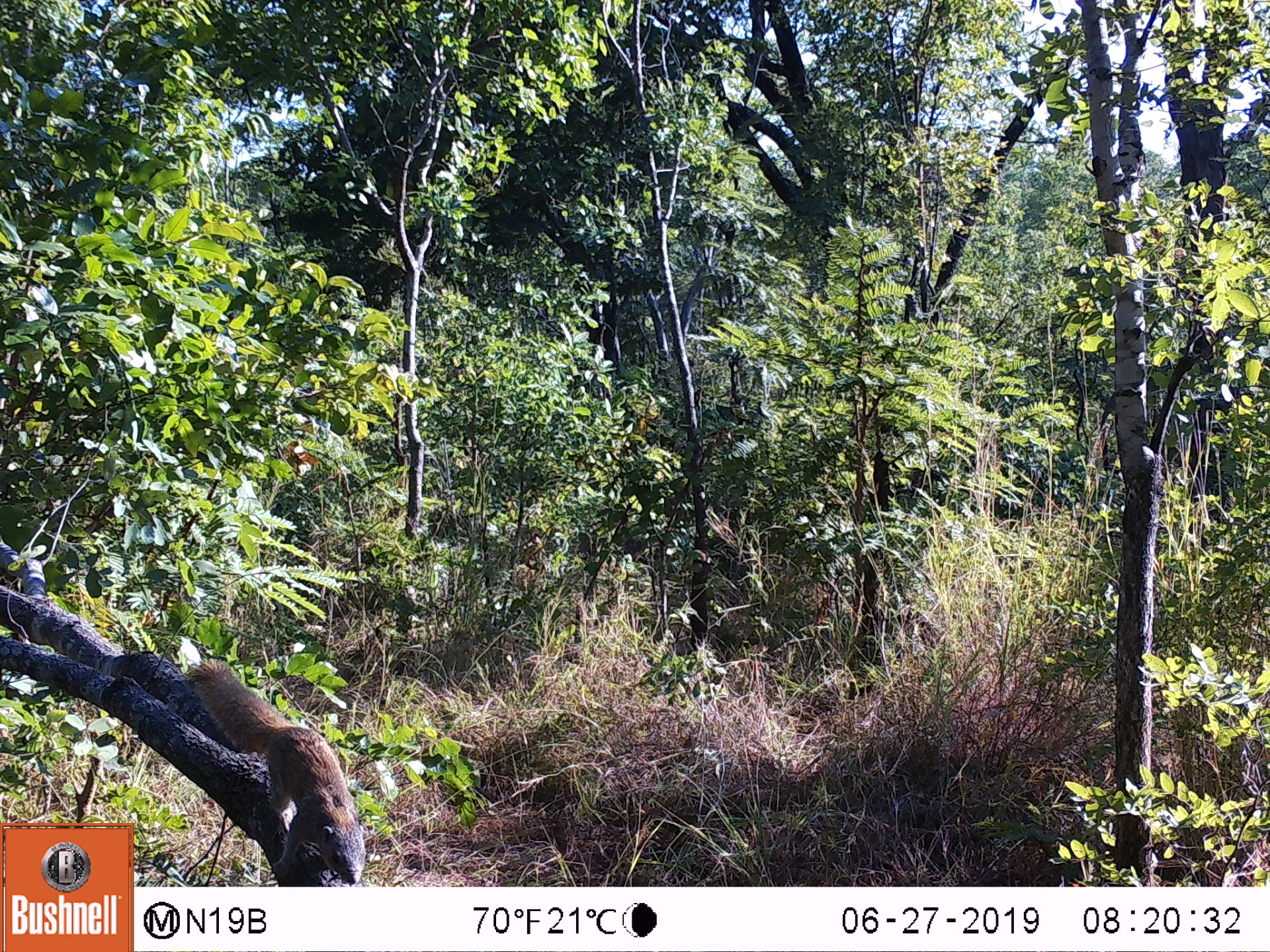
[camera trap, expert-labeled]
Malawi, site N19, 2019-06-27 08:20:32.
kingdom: Animalia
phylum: Chordata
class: Mammalia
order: Rodentia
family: Sciuridae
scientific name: Sciuridae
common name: squirrel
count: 1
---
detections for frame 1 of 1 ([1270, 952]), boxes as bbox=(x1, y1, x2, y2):
squirrel: bbox=(179, 661, 376, 885)